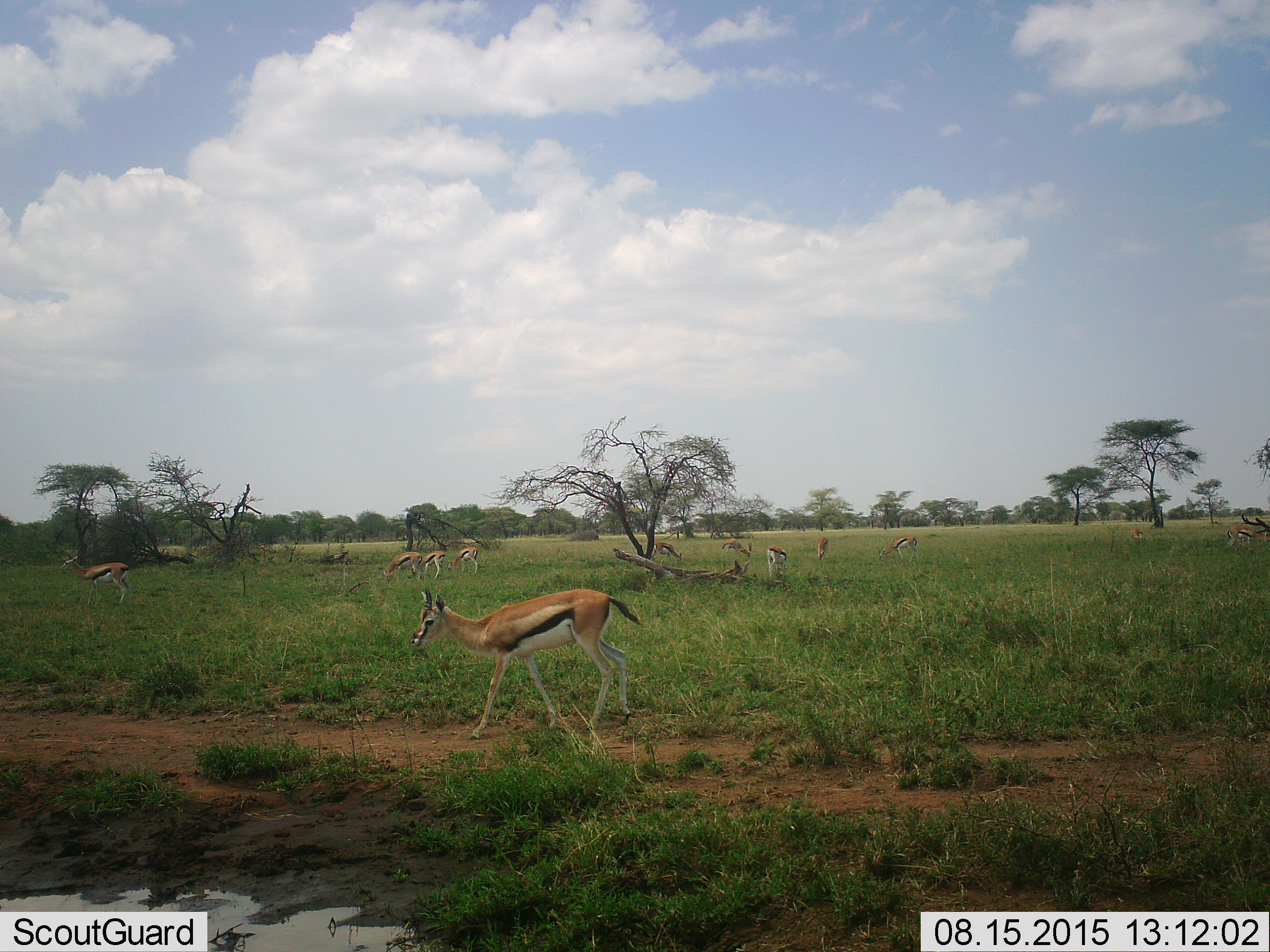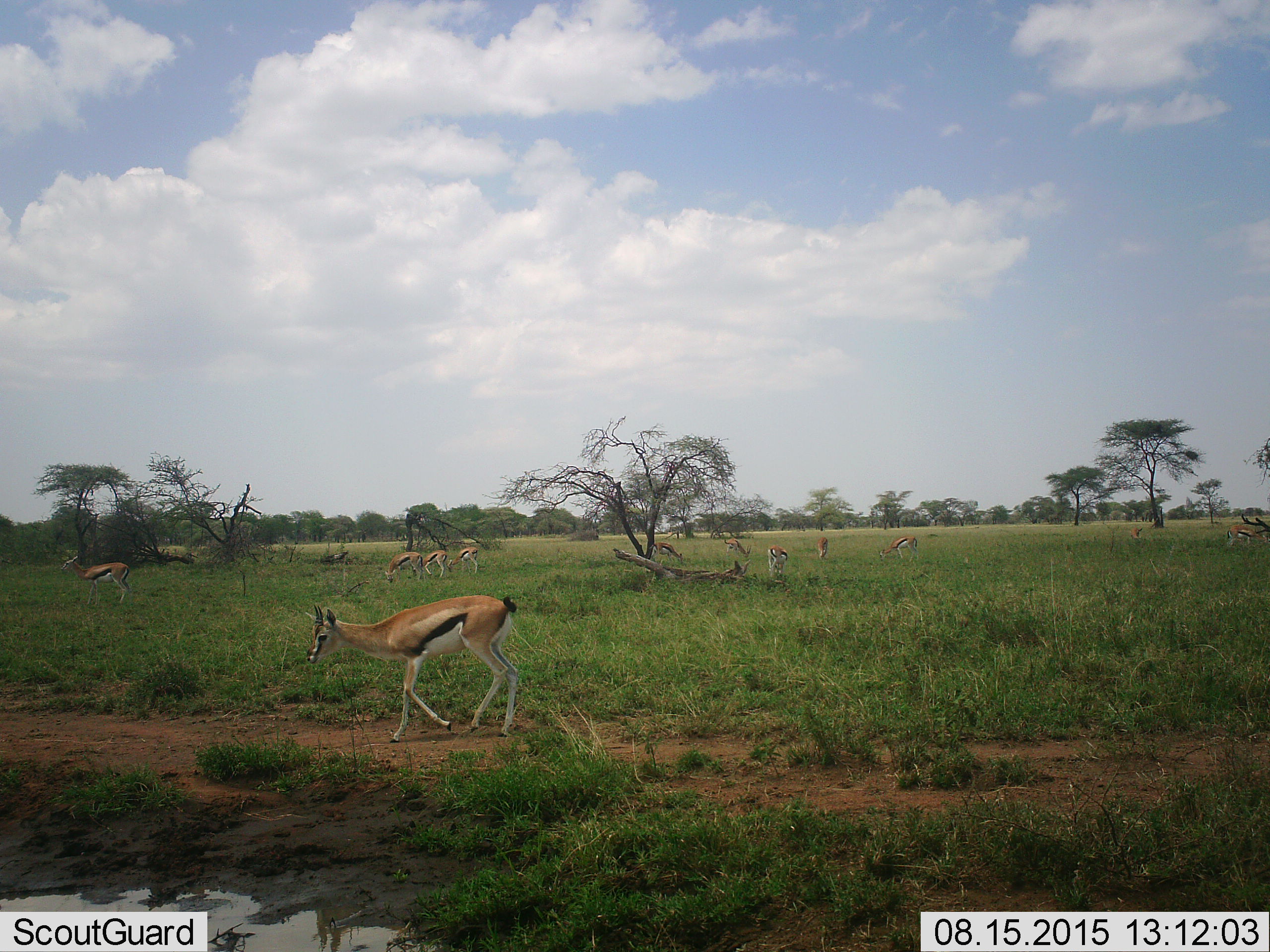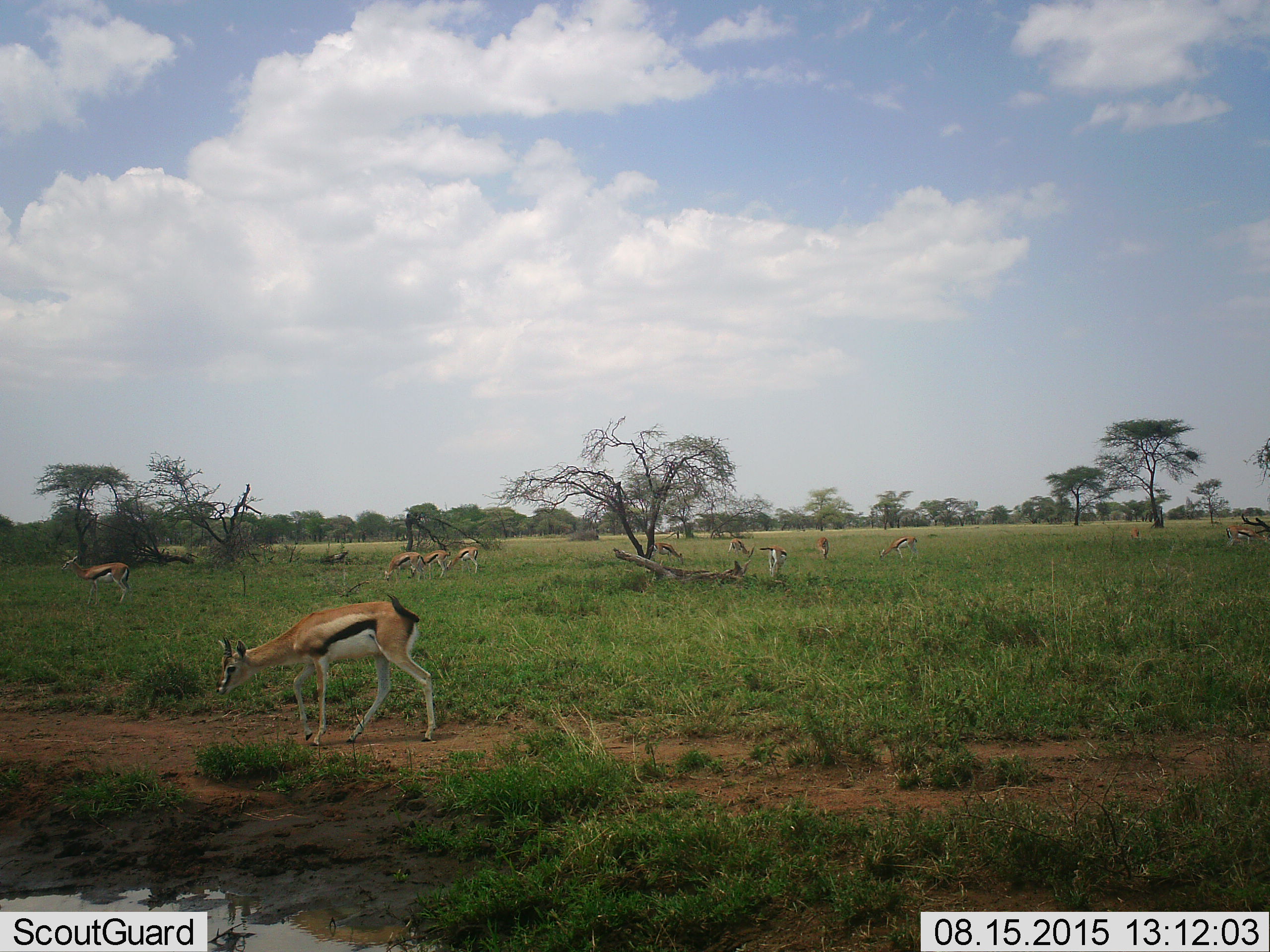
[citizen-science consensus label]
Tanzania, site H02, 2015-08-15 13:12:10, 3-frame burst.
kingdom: Animalia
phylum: Chordata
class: Mammalia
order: Artiodactyla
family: Bovidae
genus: Eudorcas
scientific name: Eudorcas thomsonii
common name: thomson's gazelle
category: gazellethomsons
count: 11-50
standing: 67%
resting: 11%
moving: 78%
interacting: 11%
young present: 11%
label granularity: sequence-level